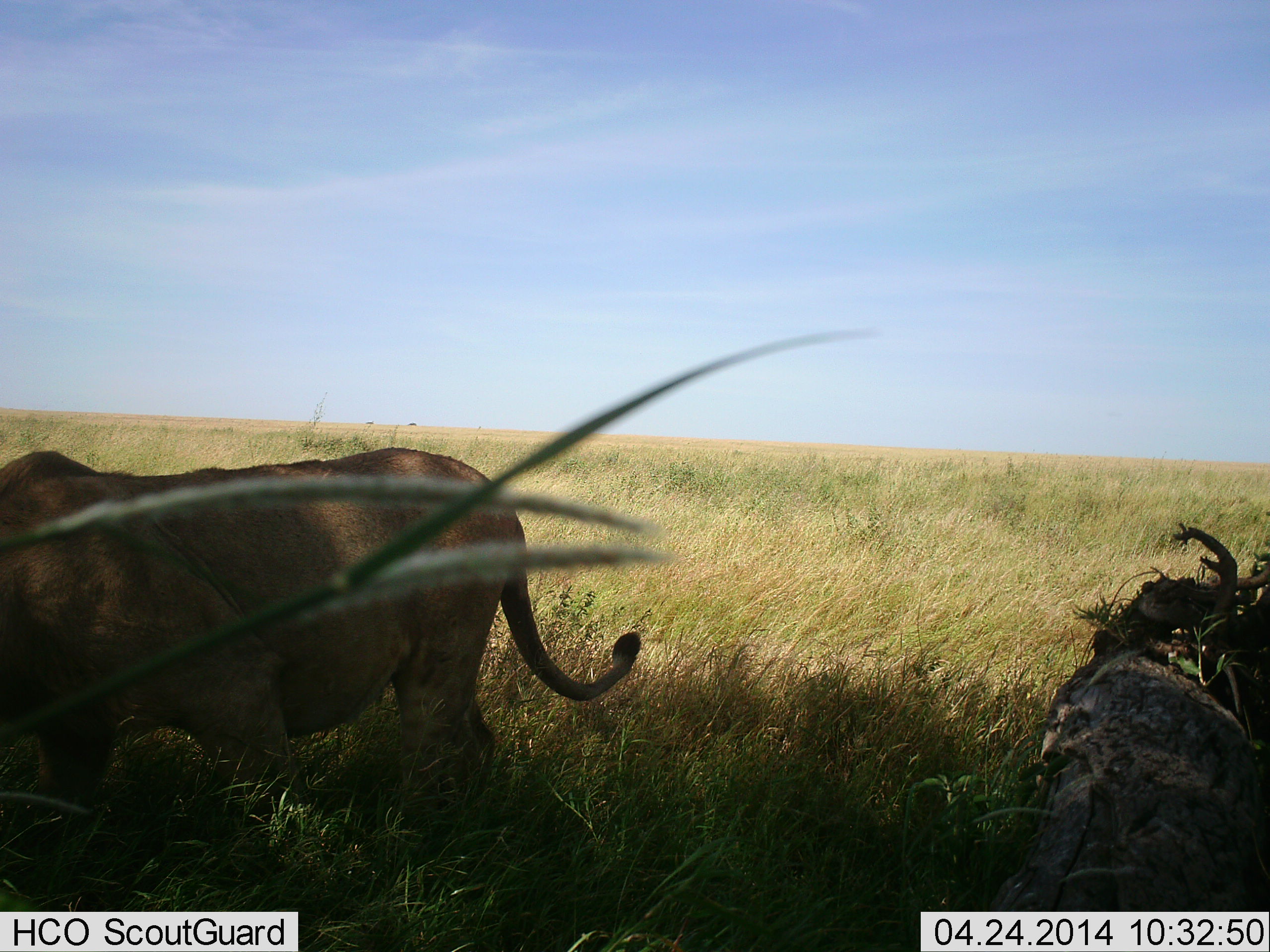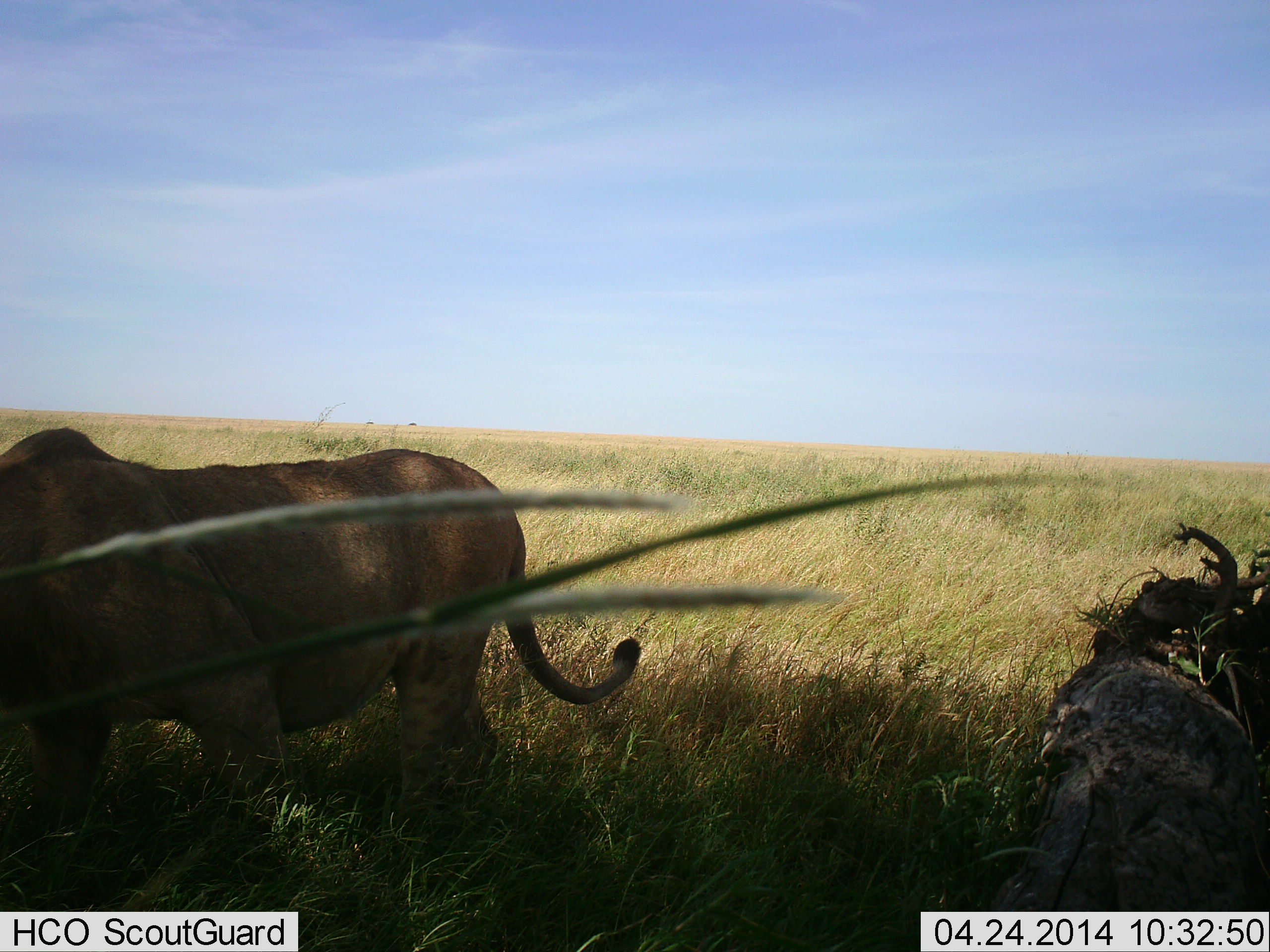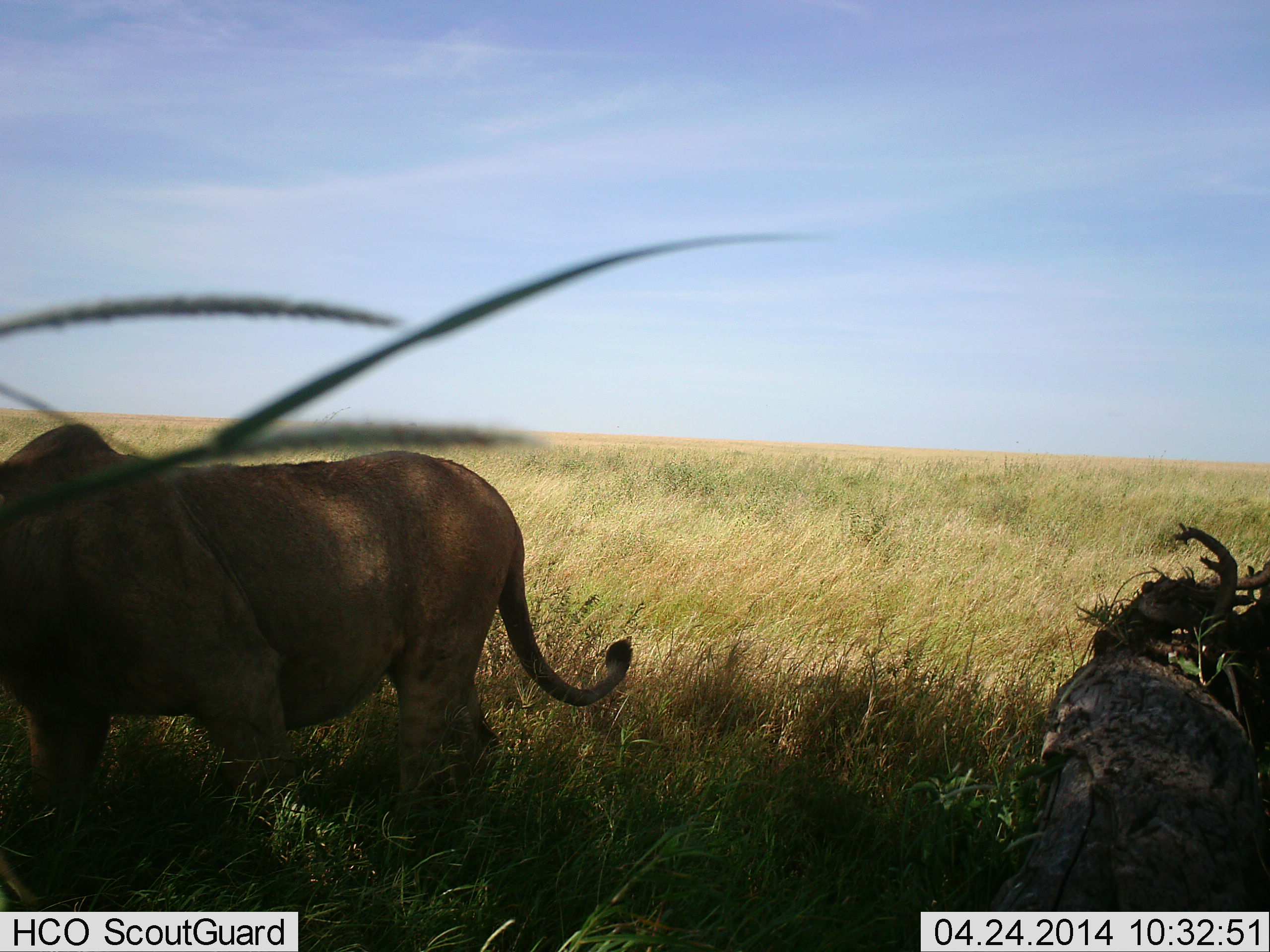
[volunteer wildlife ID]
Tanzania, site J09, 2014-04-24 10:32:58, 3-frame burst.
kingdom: Animalia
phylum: Chordata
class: Mammalia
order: Carnivora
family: Felidae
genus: Panthera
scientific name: Panthera leo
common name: lion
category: lionfemale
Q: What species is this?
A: Lionfemale (lion) (Panthera leo).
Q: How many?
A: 1.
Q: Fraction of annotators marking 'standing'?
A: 90%.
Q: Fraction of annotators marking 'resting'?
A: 0%.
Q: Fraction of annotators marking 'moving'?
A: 10%.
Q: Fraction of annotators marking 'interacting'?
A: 10%.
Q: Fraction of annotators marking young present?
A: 0%.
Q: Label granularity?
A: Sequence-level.